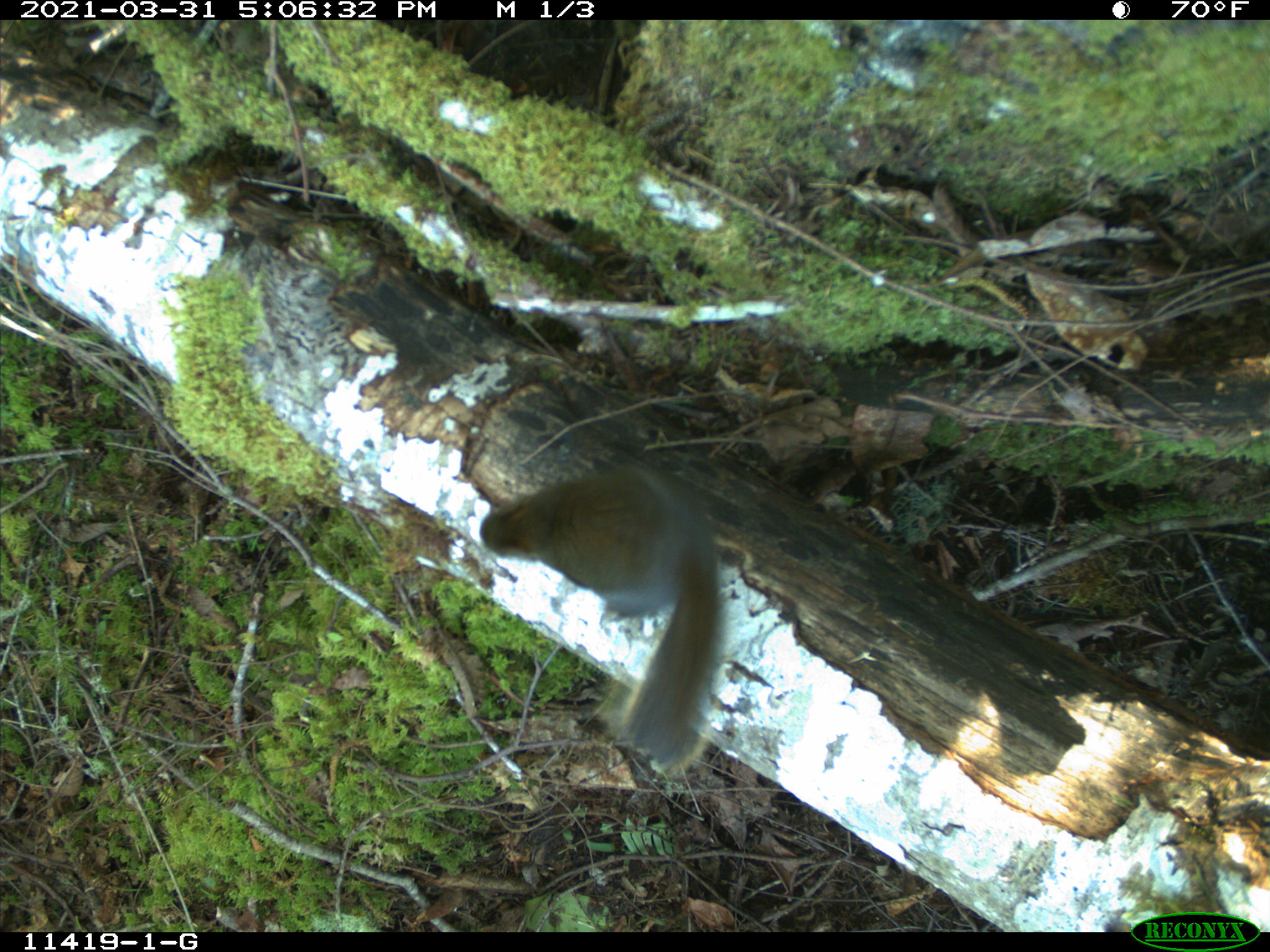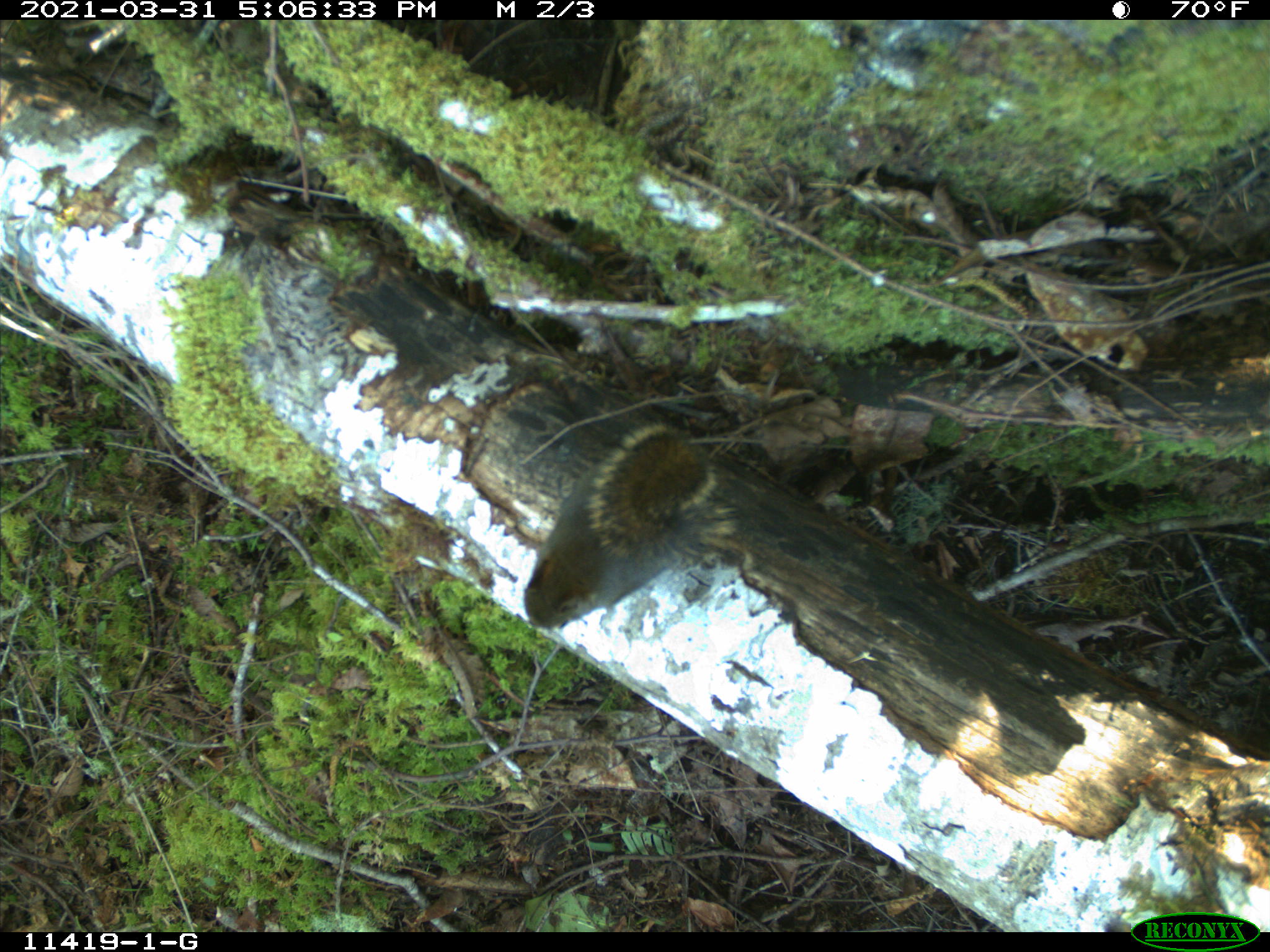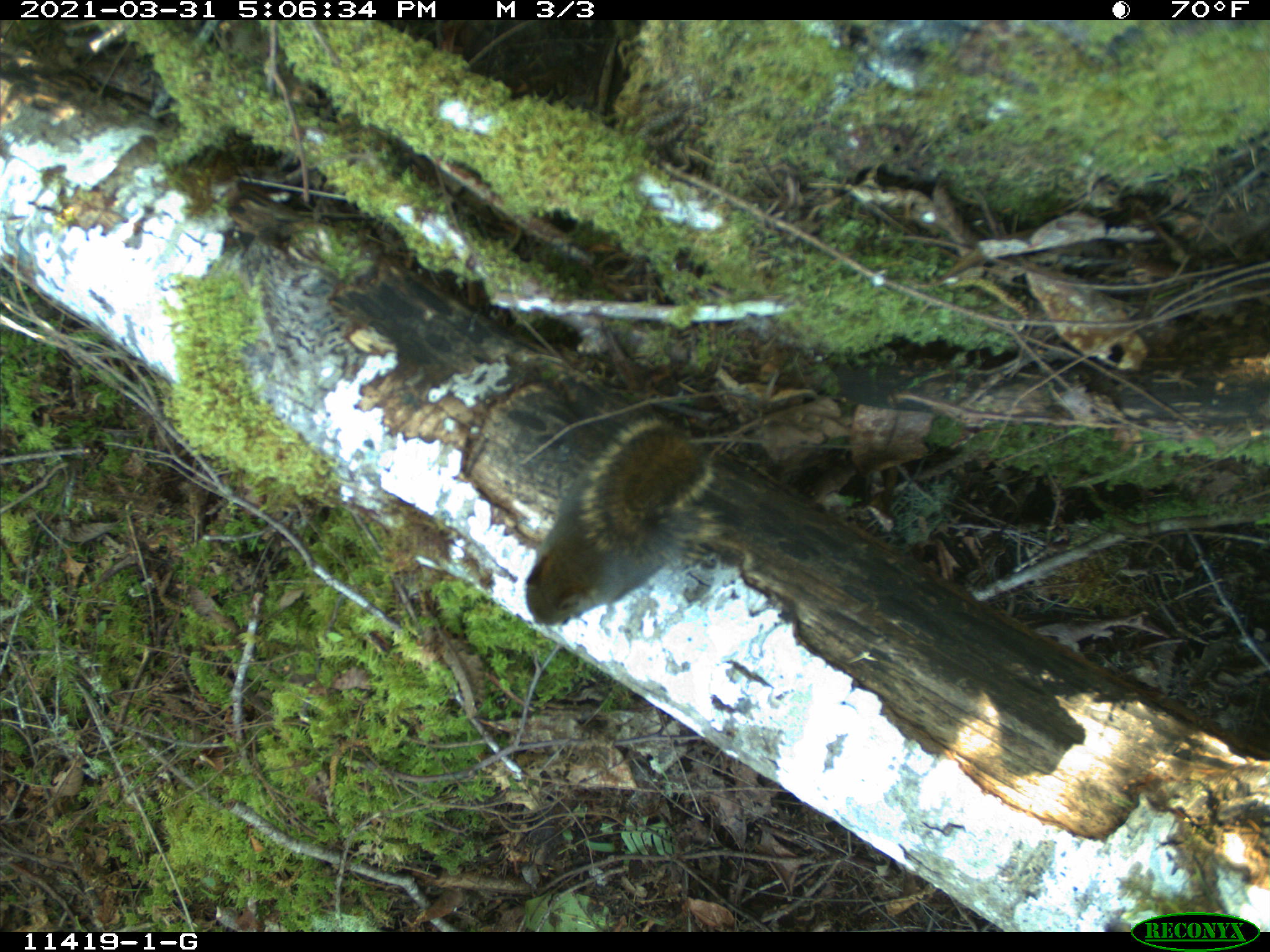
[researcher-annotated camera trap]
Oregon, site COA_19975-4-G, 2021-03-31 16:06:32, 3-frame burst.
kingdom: Animalia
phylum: Chordata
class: Mammalia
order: Rodentia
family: Sciuridae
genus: Tamiasciurus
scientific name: Tamiasciurus douglasii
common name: douglas squirrel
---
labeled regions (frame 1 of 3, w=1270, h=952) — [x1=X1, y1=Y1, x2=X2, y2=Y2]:
douglas squirrel: [x1=465, y1=454, x2=743, y2=776]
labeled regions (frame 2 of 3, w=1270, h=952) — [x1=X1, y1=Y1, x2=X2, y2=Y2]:
douglas squirrel: [x1=514, y1=416, x2=749, y2=639]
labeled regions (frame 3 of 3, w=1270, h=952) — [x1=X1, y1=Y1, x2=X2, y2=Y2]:
douglas squirrel: [x1=519, y1=409, x2=721, y2=636]